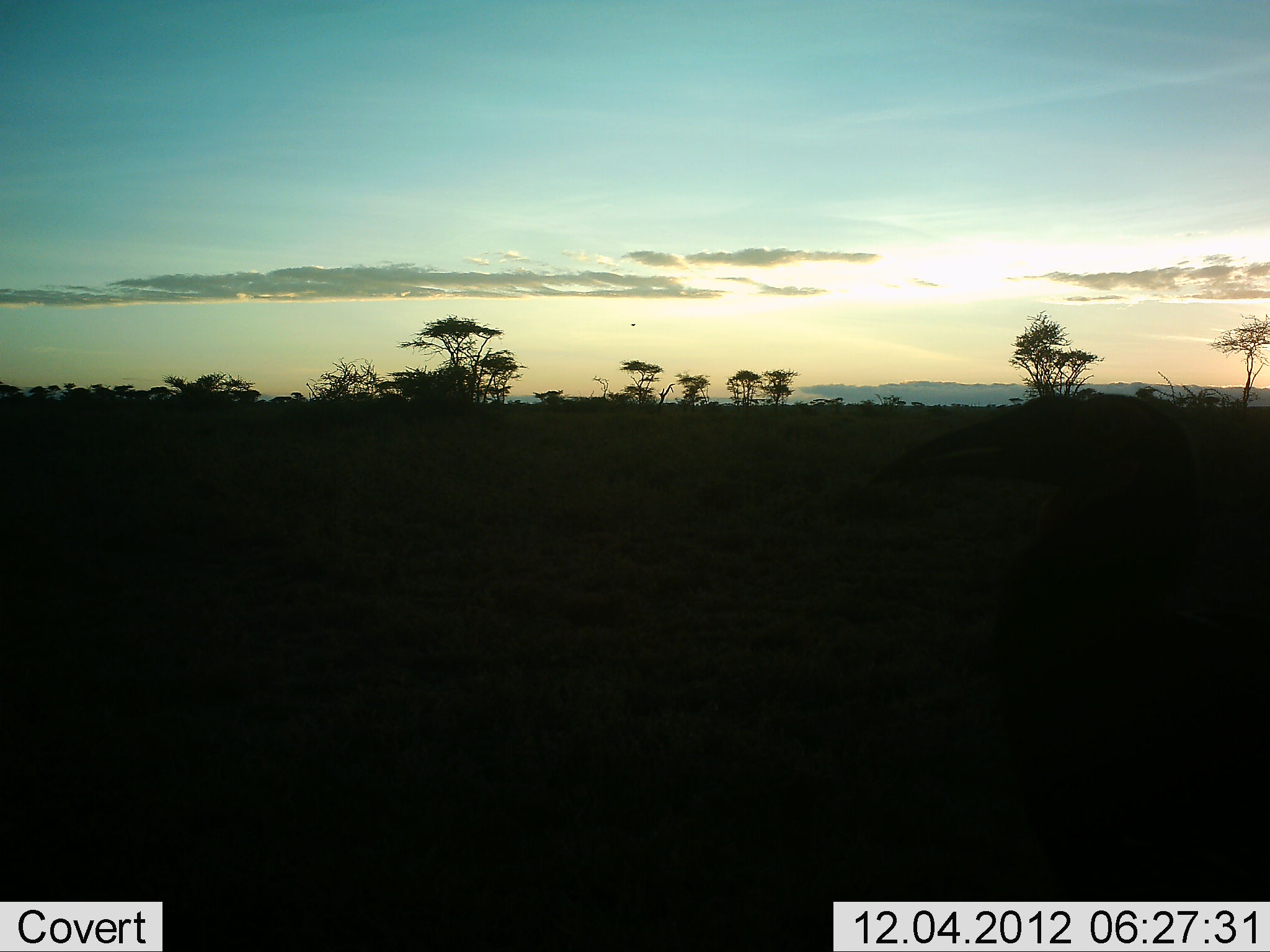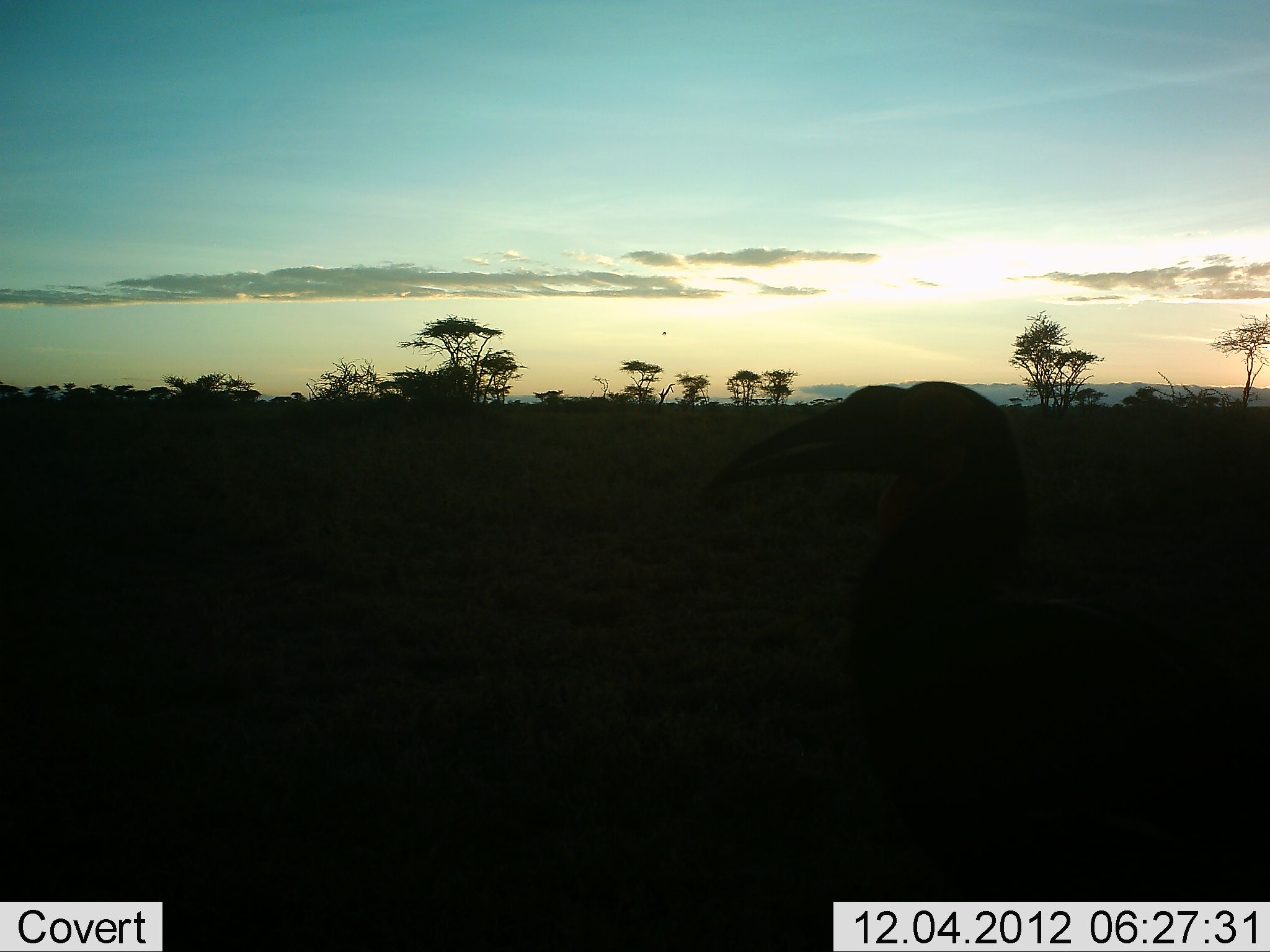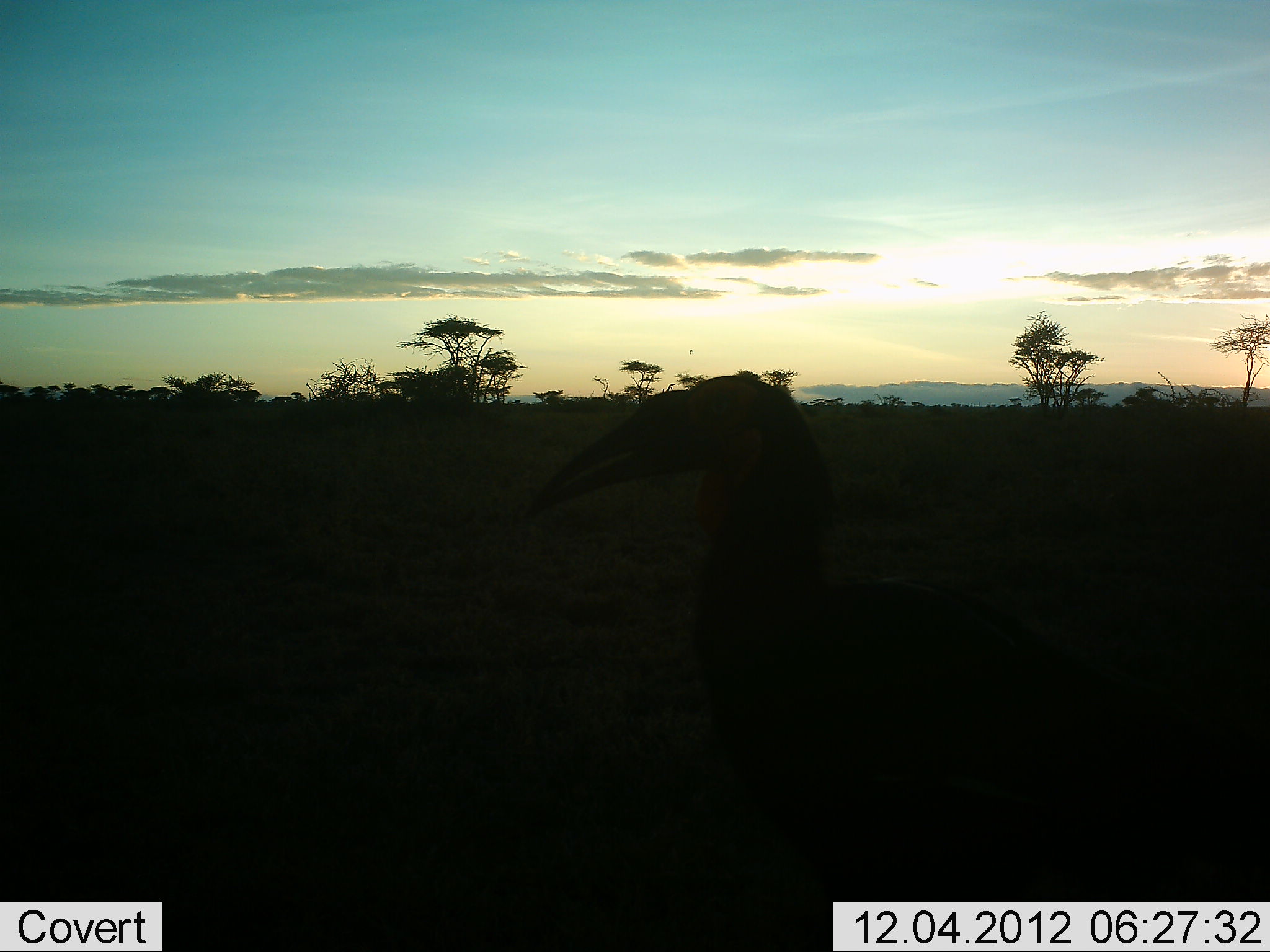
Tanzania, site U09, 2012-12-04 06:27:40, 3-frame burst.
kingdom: Animalia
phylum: Chordata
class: Aves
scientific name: Aves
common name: bird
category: otherbird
Otherbird (bird) (Aves), count 1. Behavior (volunteer vote fractions): standing 20%, resting 0%, moving 80%, interacting 0%. Young present (vote fraction): 0%. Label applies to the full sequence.